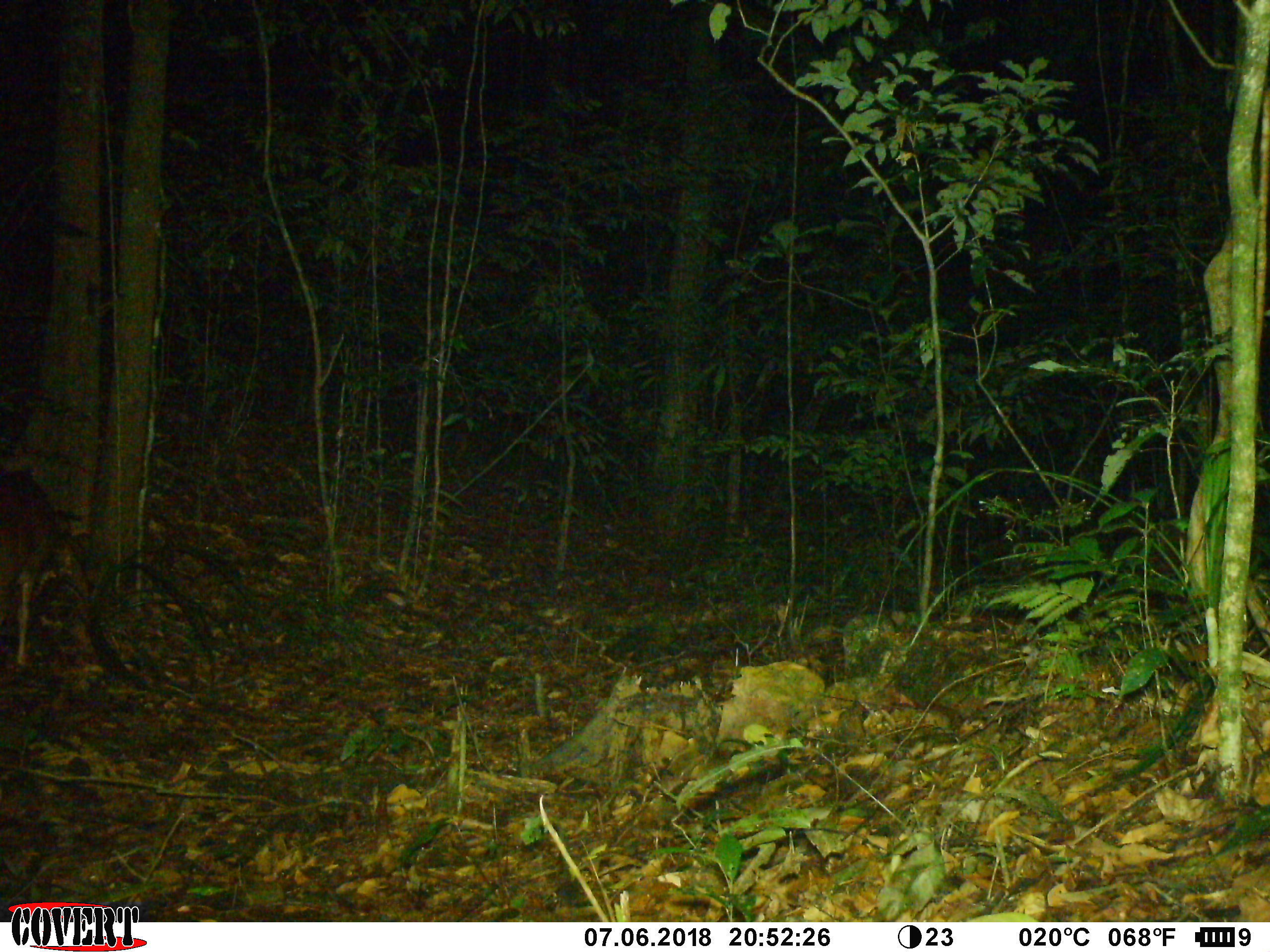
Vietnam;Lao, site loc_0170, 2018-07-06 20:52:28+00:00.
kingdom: Animalia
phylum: Chordata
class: Mammalia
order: Artiodactyla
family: Cervidae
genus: Muntiacus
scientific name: Muntiacus vuquangensis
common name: large-antlered muntjac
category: large antlered muntjac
Large antlered muntjac (large-antlered muntjac) (Muntiacus vuquangensis). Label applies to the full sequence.